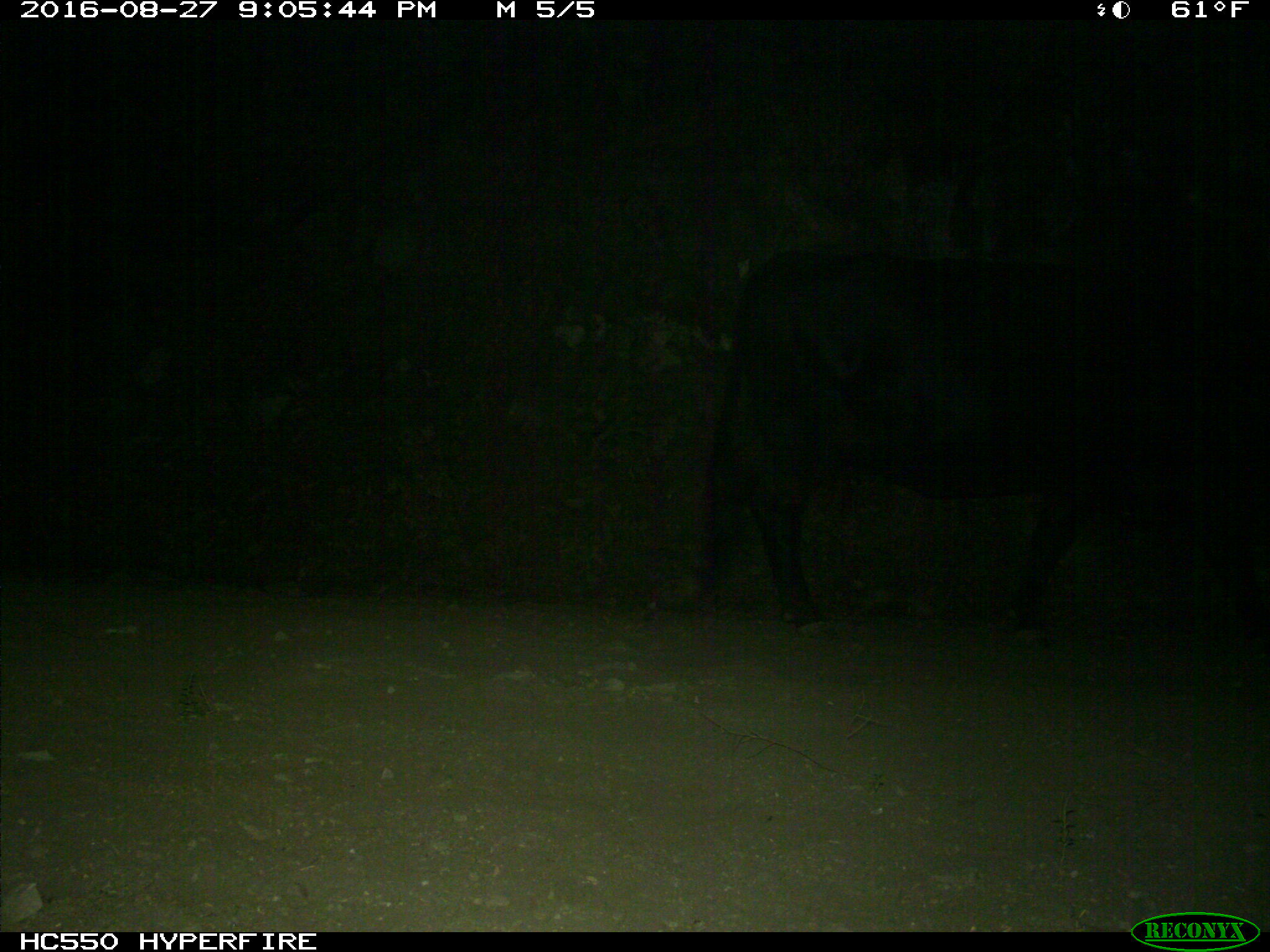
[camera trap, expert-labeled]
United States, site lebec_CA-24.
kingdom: Animalia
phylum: Chordata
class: Mammalia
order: Artiodactyla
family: Bovidae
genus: Bos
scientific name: Bos taurus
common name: domestic cow